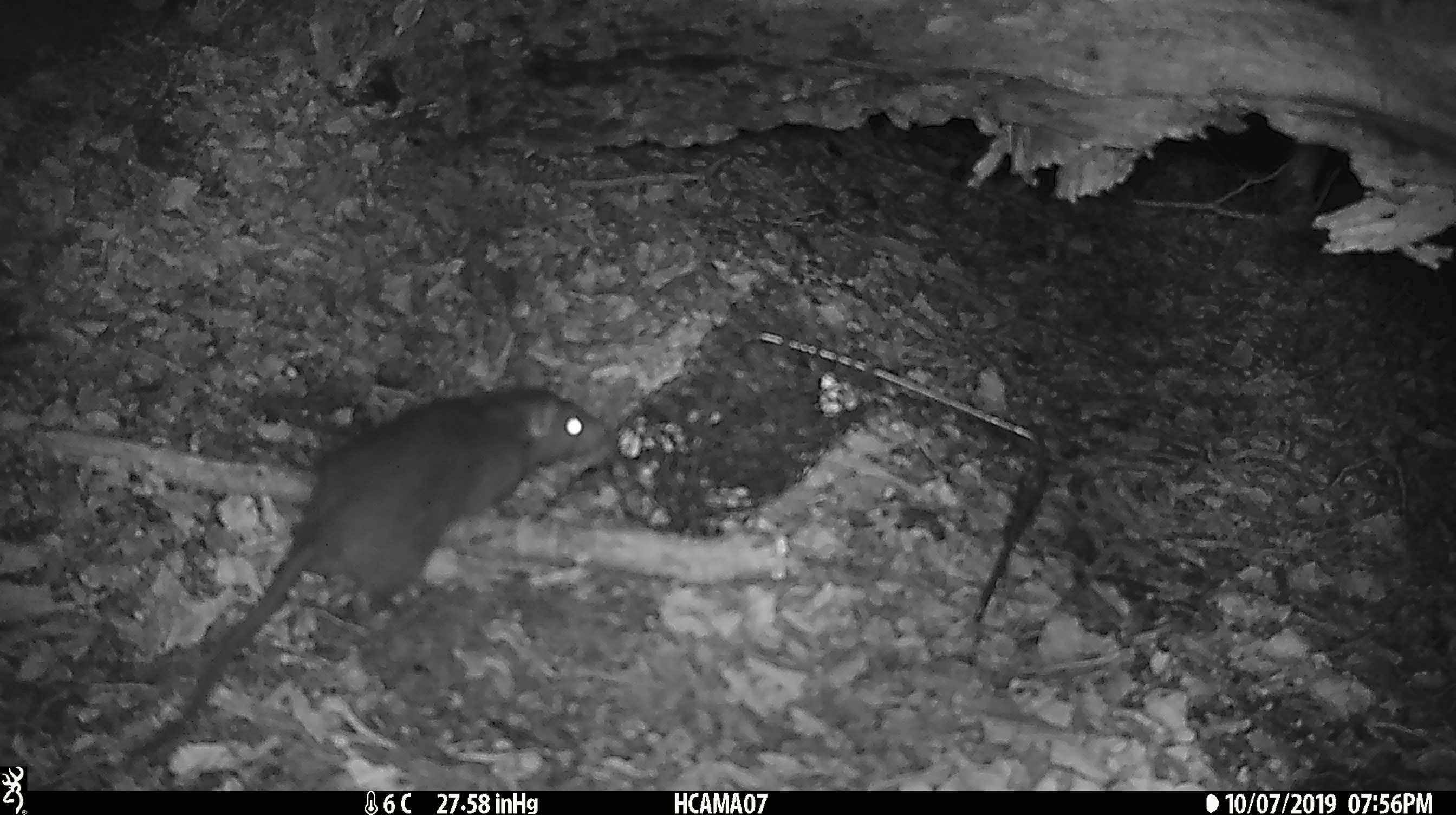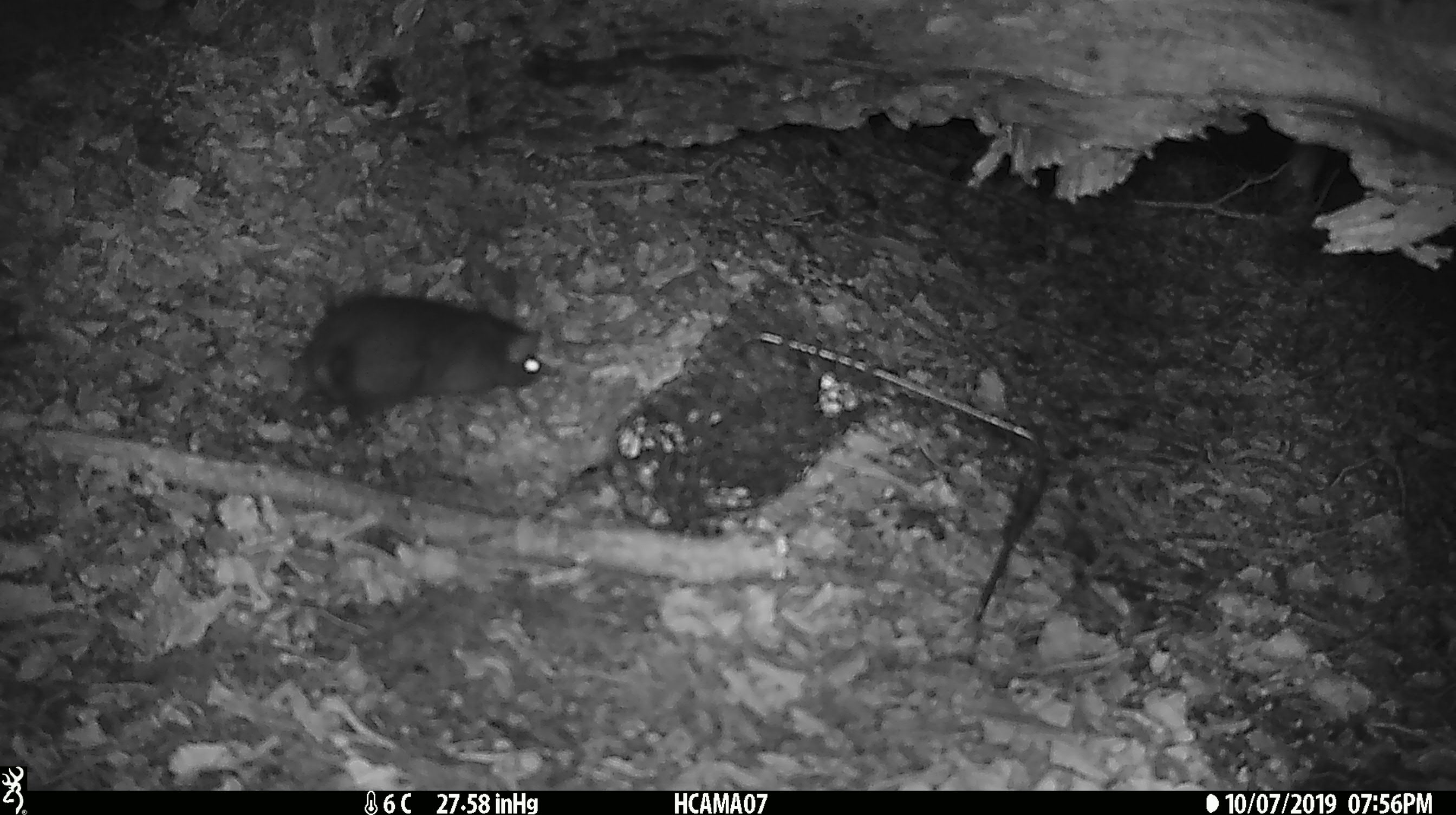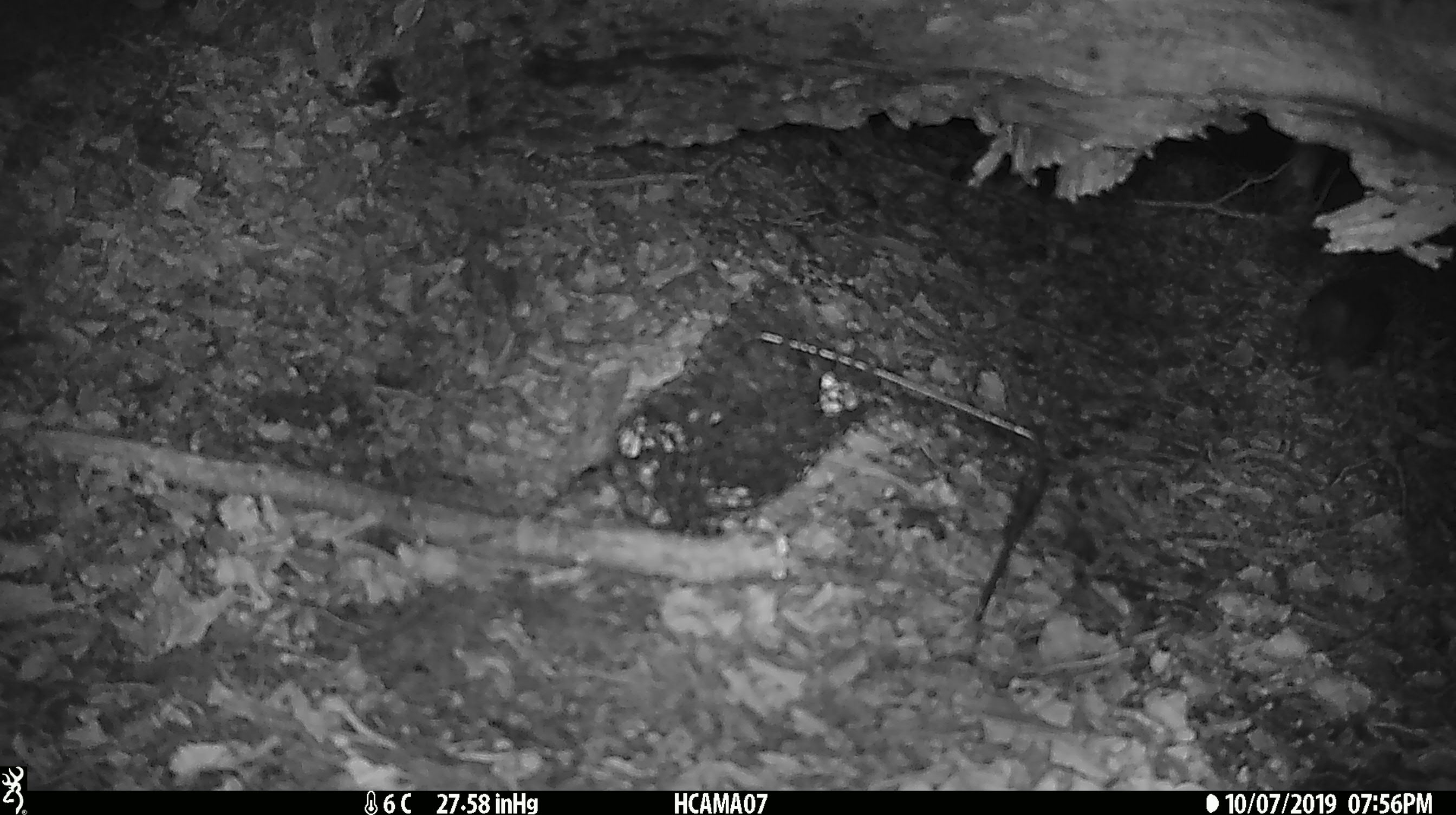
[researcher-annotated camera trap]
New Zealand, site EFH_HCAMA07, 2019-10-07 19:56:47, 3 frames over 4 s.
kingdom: Animalia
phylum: Chordata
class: Mammalia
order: Rodentia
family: Muridae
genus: Rattus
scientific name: Rattus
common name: rat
Rat (Rattus).